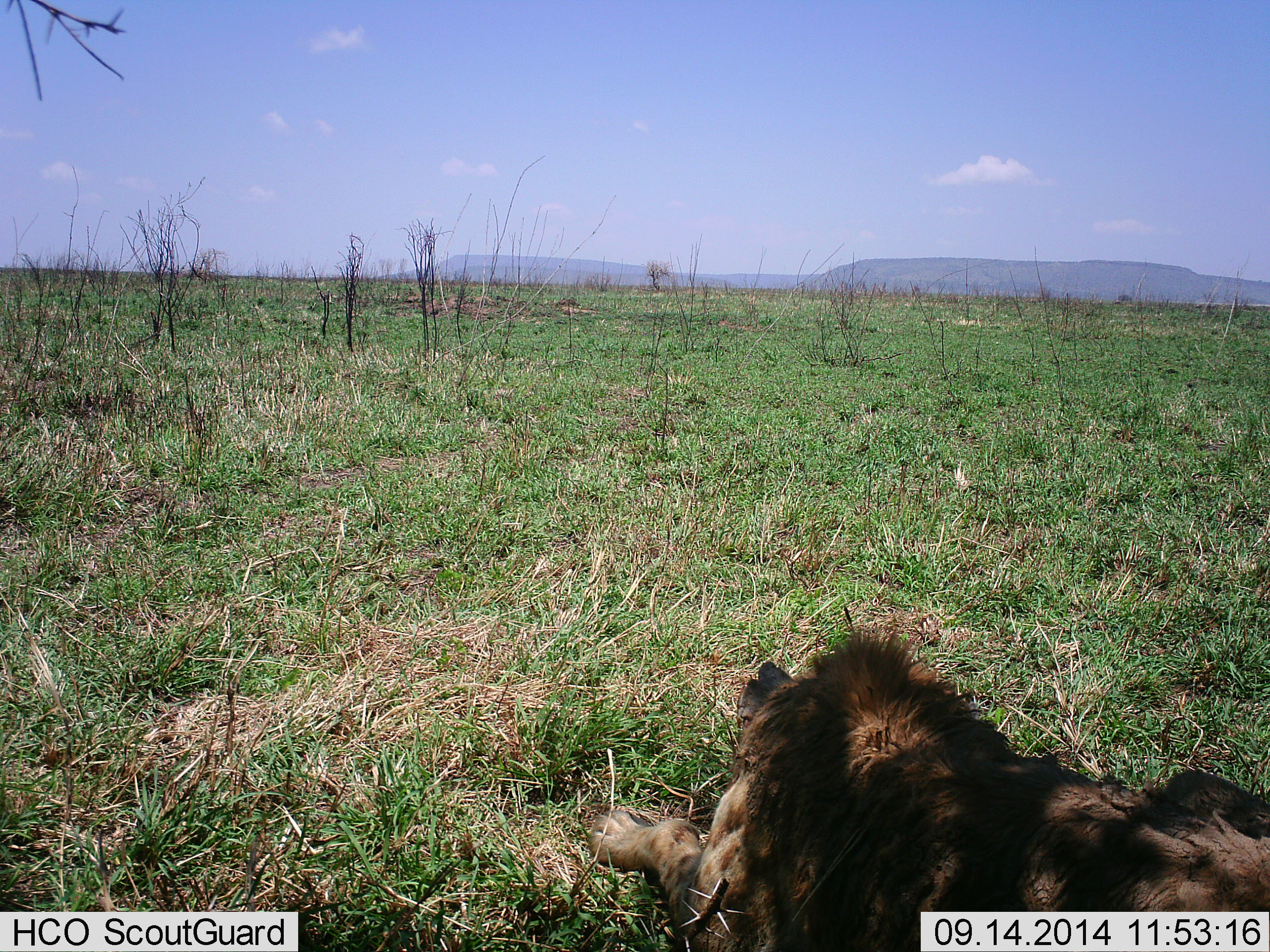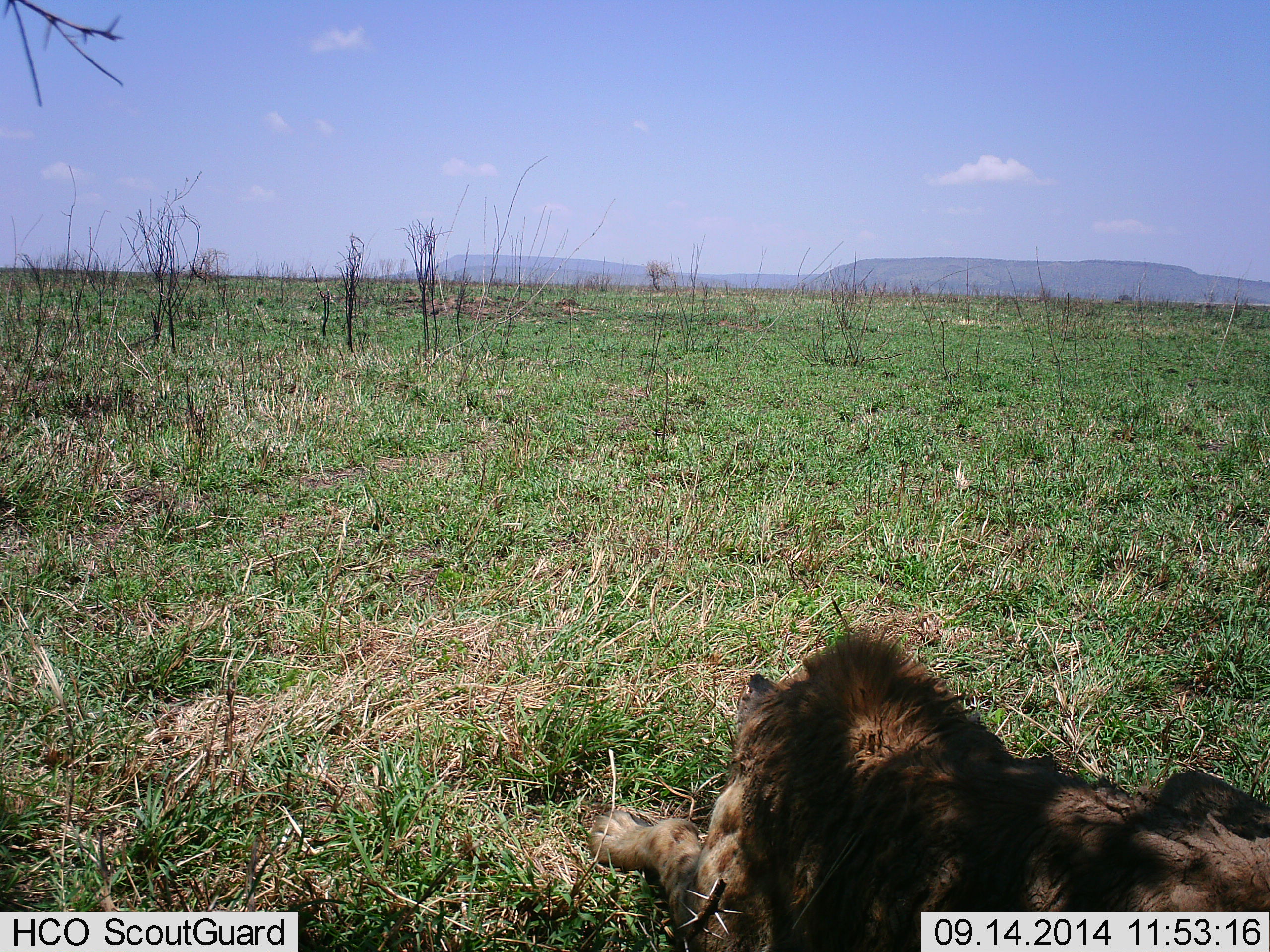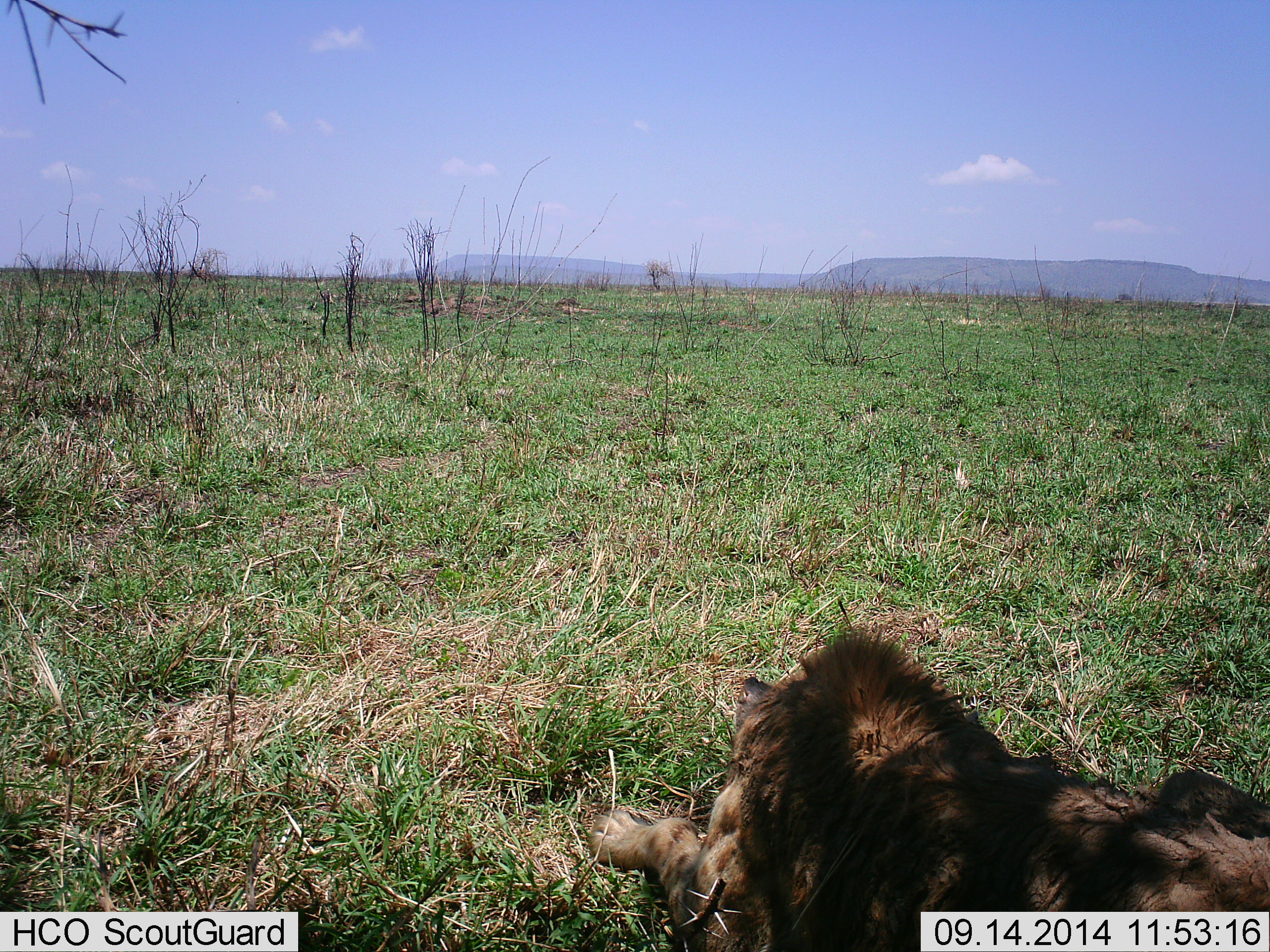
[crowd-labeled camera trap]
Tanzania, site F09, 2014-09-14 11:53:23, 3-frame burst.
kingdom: Animalia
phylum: Chordata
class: Mammalia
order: Carnivora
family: Felidae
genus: Panthera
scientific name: Panthera leo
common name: lion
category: lionmale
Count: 1.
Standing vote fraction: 0%.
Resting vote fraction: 90%.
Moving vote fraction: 0%.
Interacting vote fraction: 0%.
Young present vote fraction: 0%.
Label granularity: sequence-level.